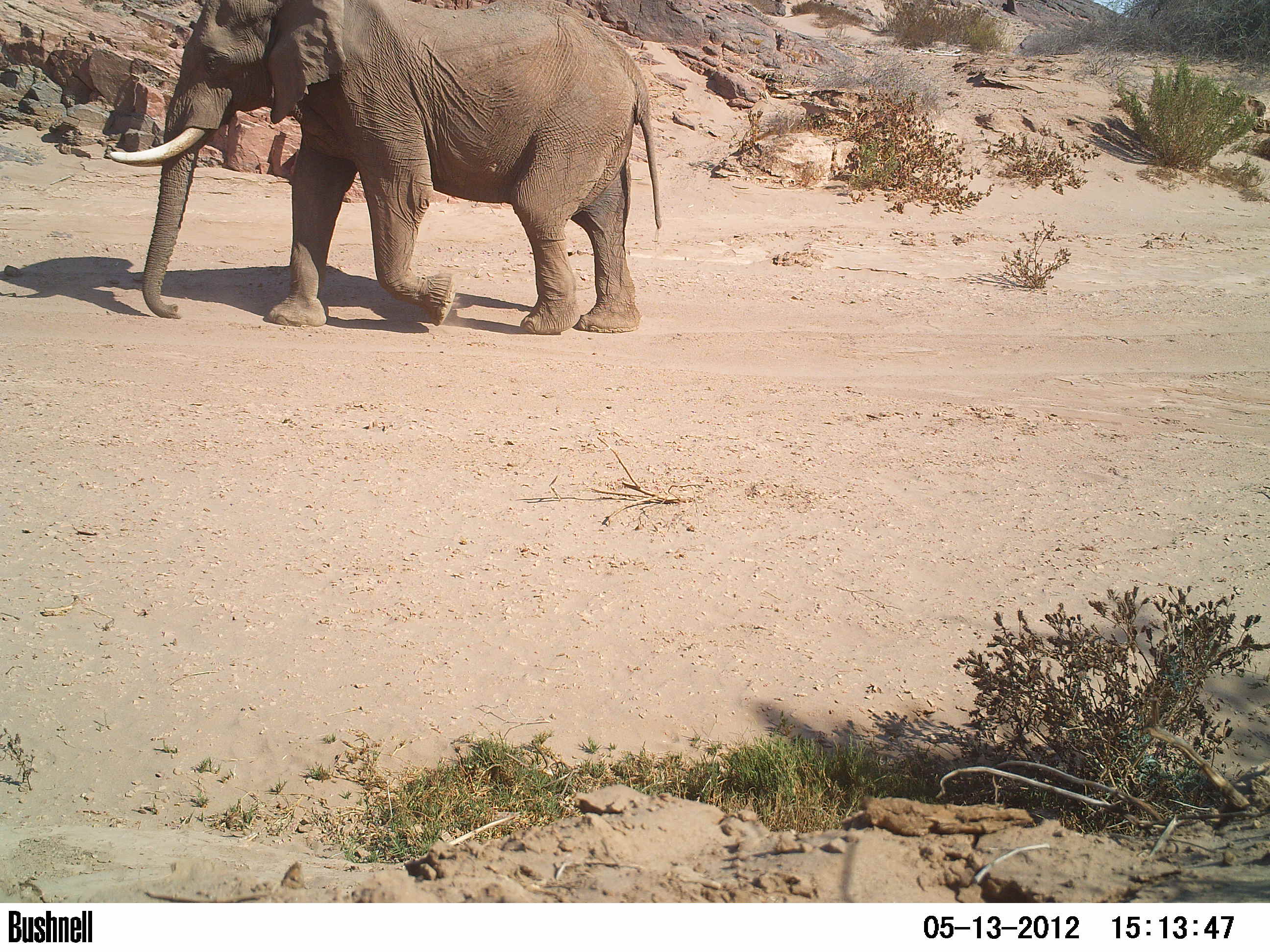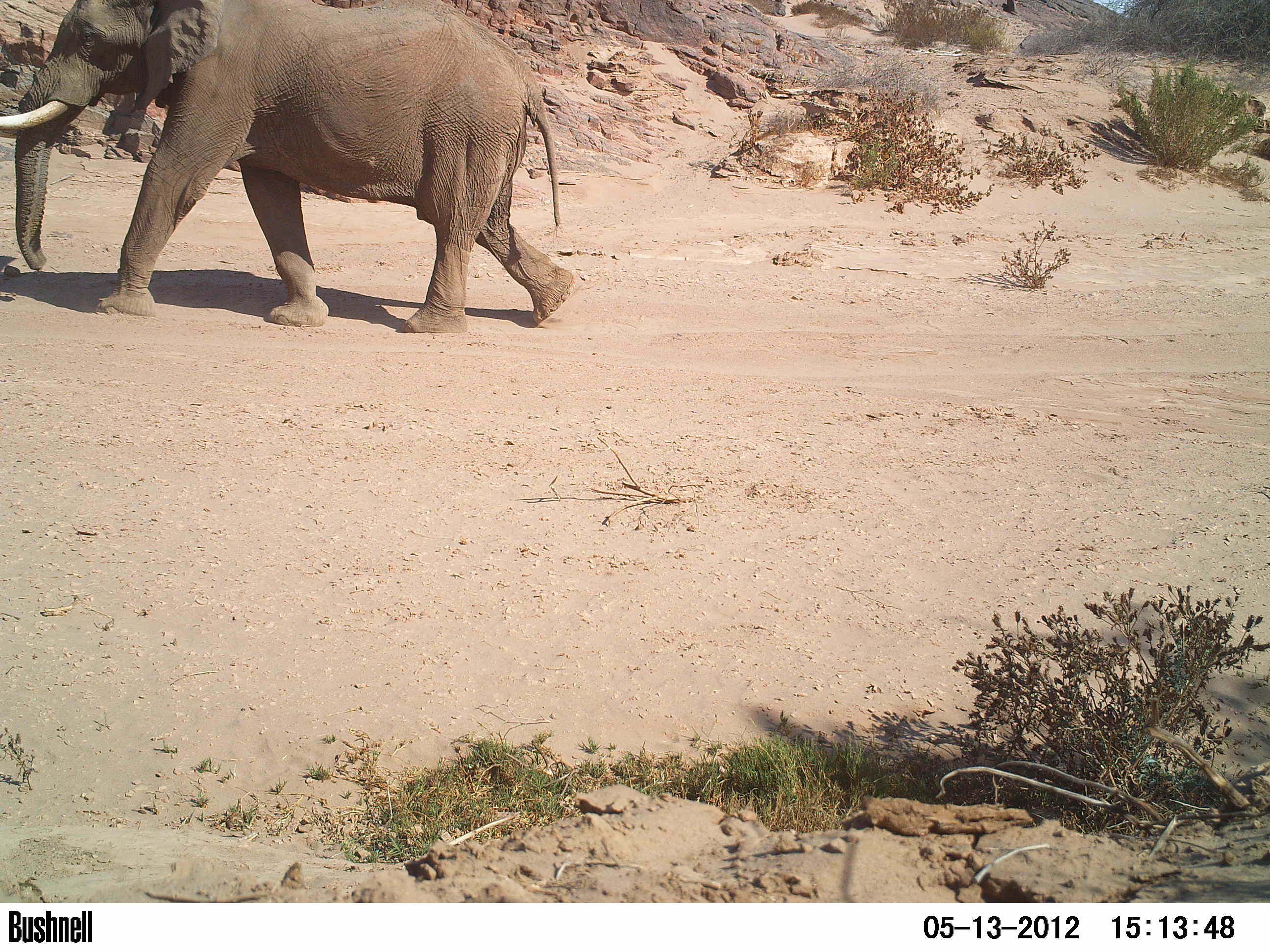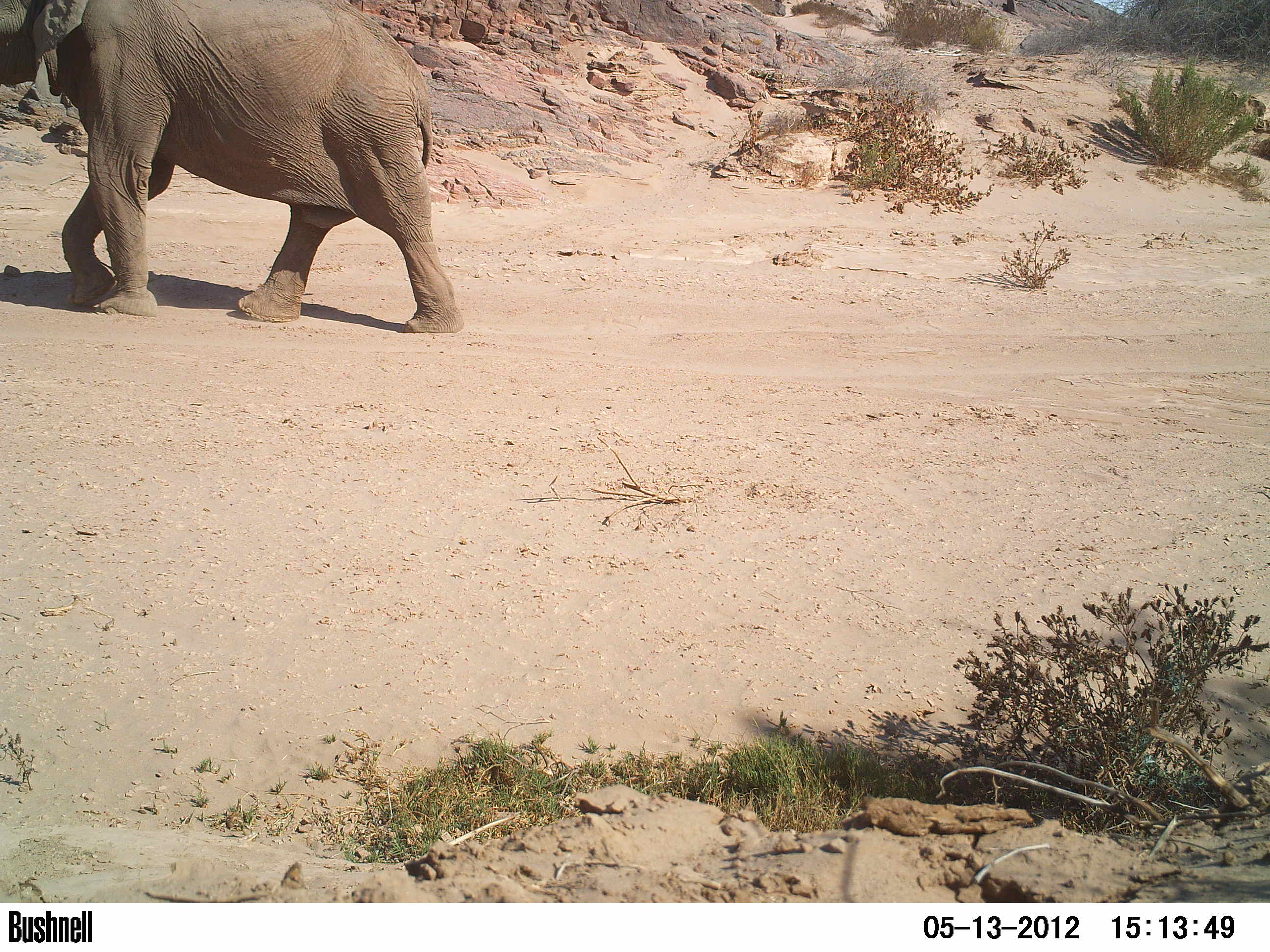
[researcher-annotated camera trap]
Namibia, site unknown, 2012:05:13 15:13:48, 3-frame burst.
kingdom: Animalia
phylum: Chordata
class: Mammalia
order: Proboscidea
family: Elephantidae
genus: Loxodonta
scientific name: Loxodonta africana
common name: african elephant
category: loxodanta africana